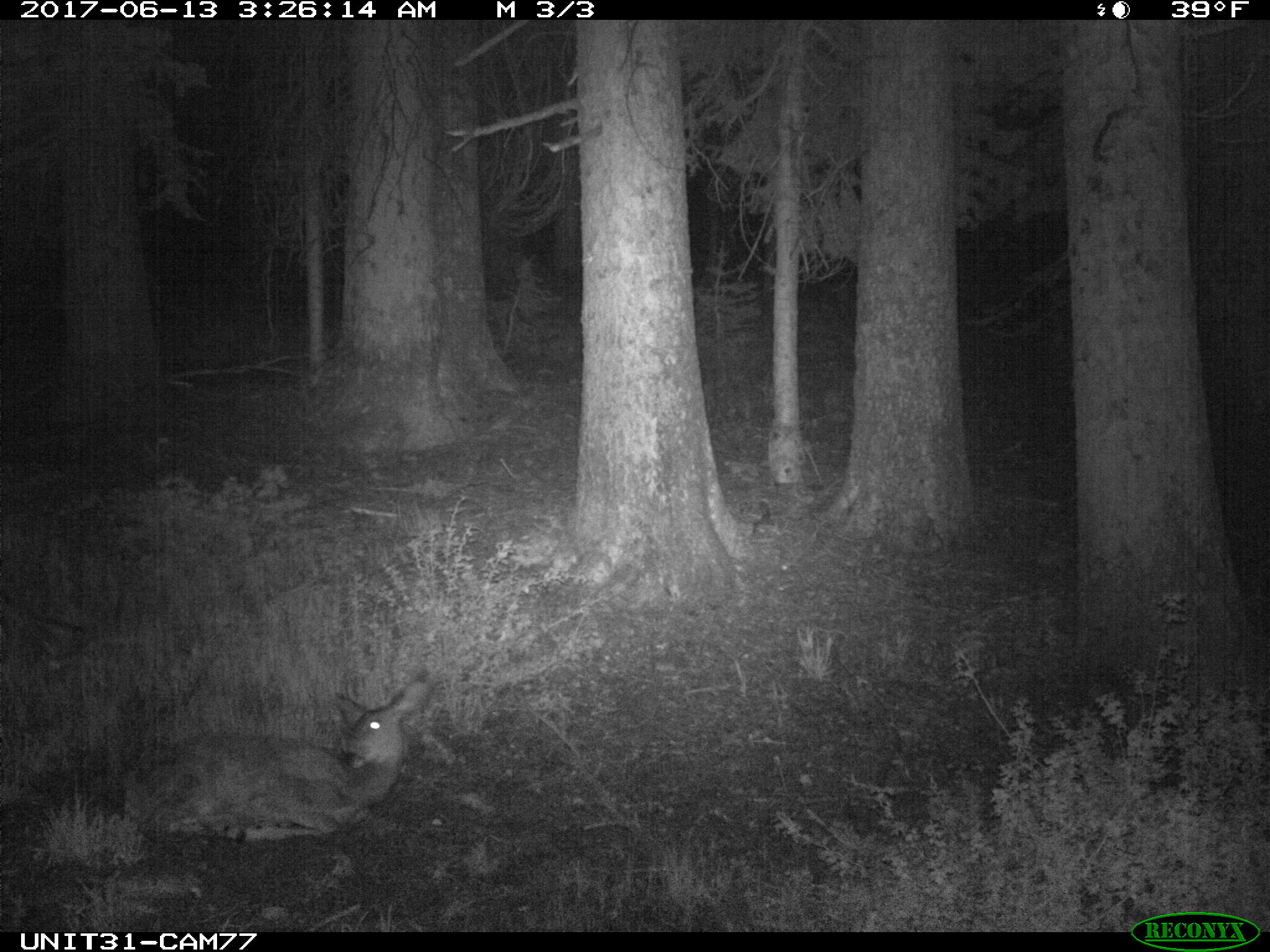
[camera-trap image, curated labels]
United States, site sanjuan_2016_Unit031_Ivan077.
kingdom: Animalia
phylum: Chordata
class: Mammalia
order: Artiodactyla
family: Cervidae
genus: Odocoileus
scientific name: Odocoileus hemionus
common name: mule deer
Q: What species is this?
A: Odocoileus hemionus (mule deer).